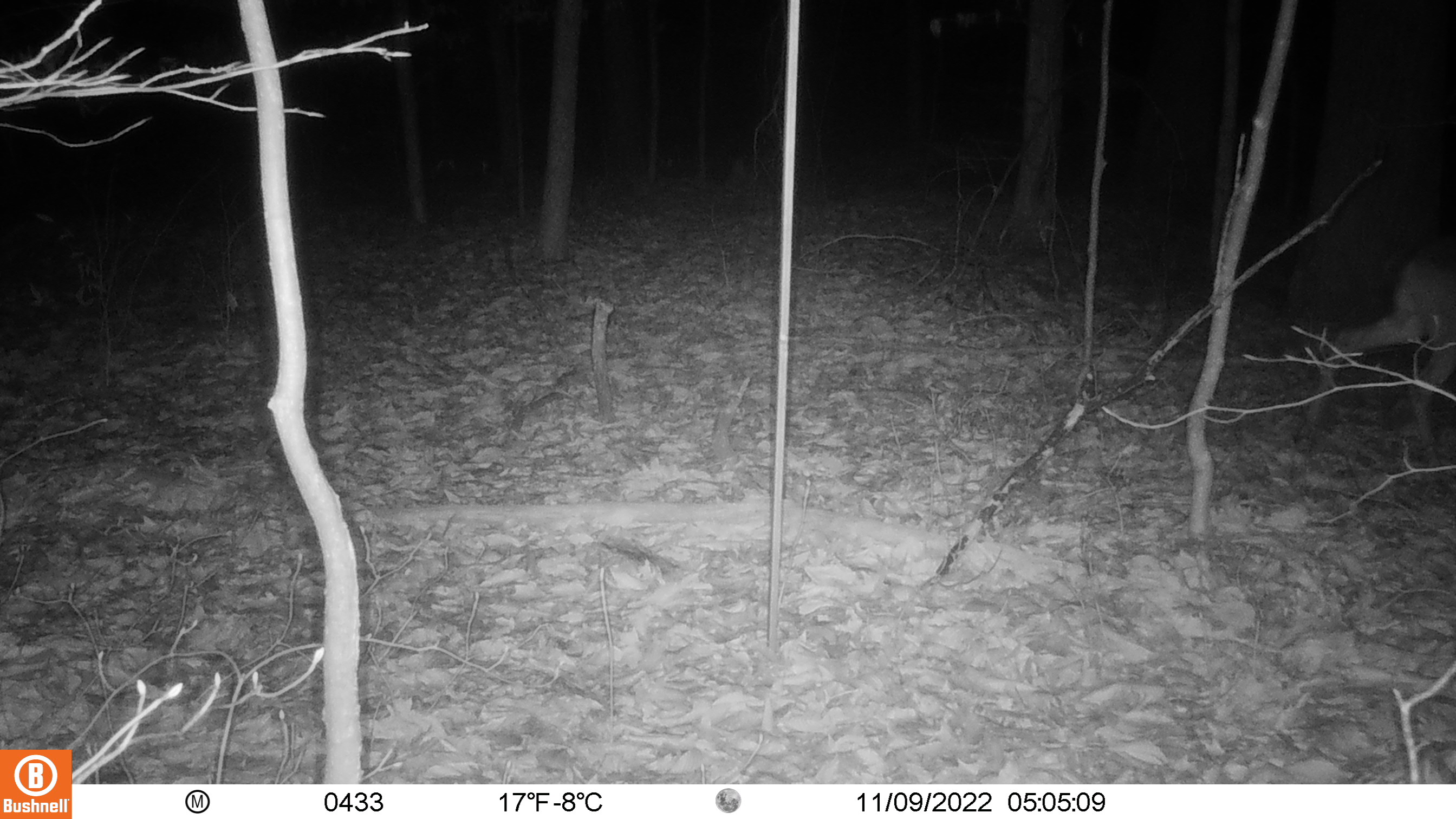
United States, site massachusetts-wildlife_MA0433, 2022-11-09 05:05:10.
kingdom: Animalia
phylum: Chordata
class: Mammalia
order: Artiodactyla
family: Cervidae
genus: Odocoileus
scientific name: Odocoileus virginianus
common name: white-tailed deer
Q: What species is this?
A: White-tailed deer (Odocoileus virginianus).